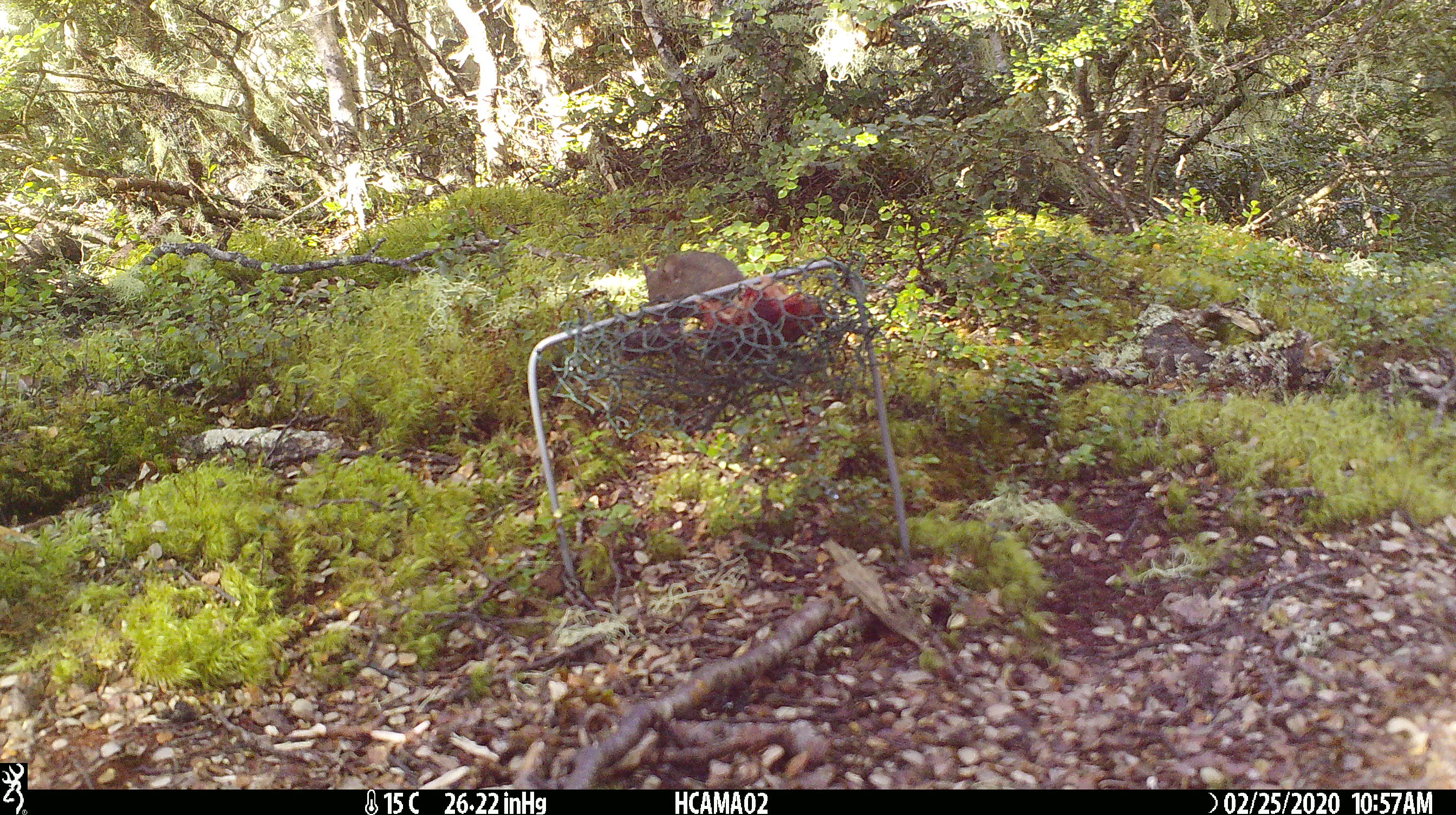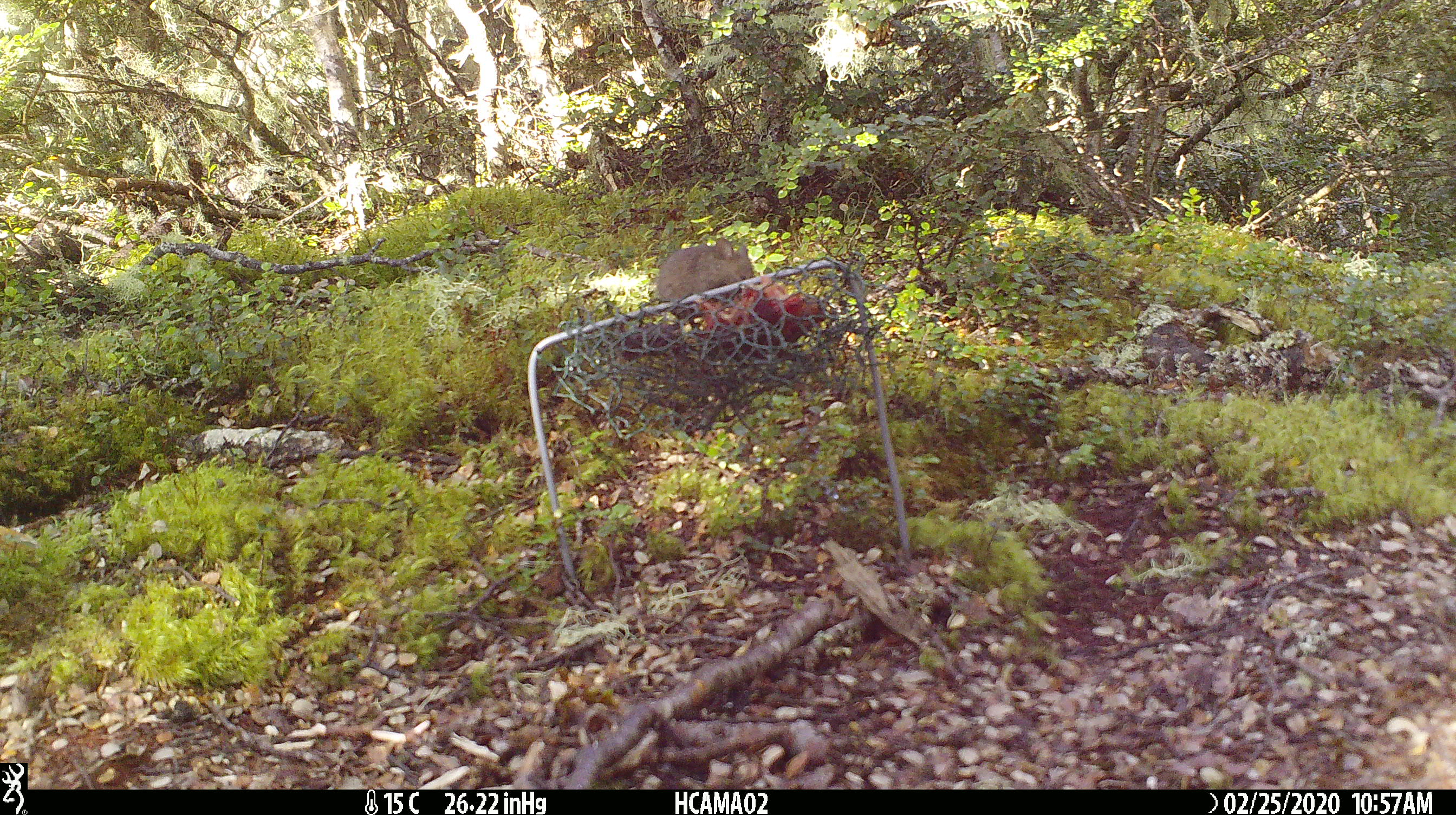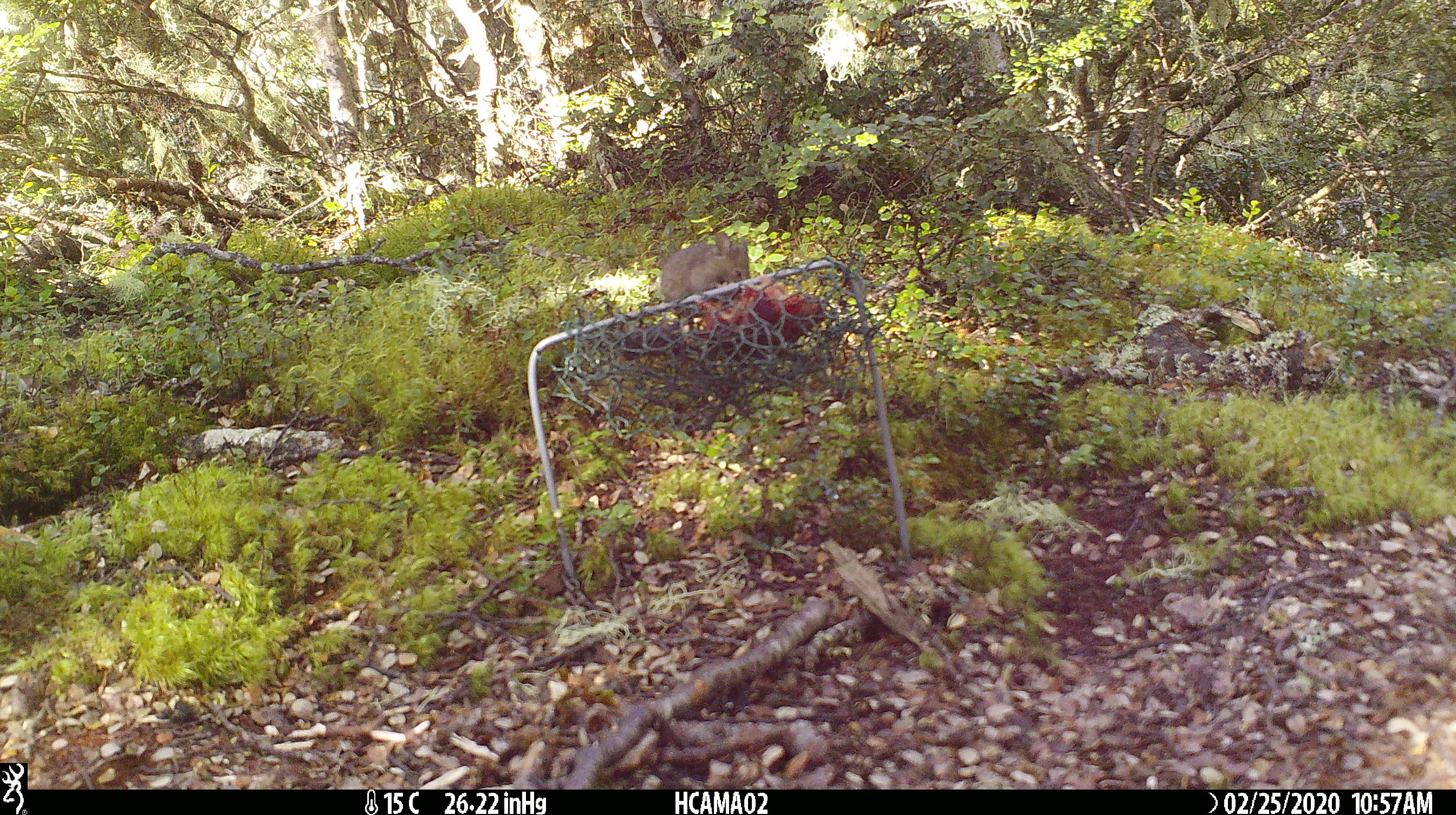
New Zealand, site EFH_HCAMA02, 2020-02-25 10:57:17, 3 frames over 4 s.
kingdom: Animalia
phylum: Chordata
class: Mammalia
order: Rodentia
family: Muridae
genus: Mus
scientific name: Mus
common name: mouse